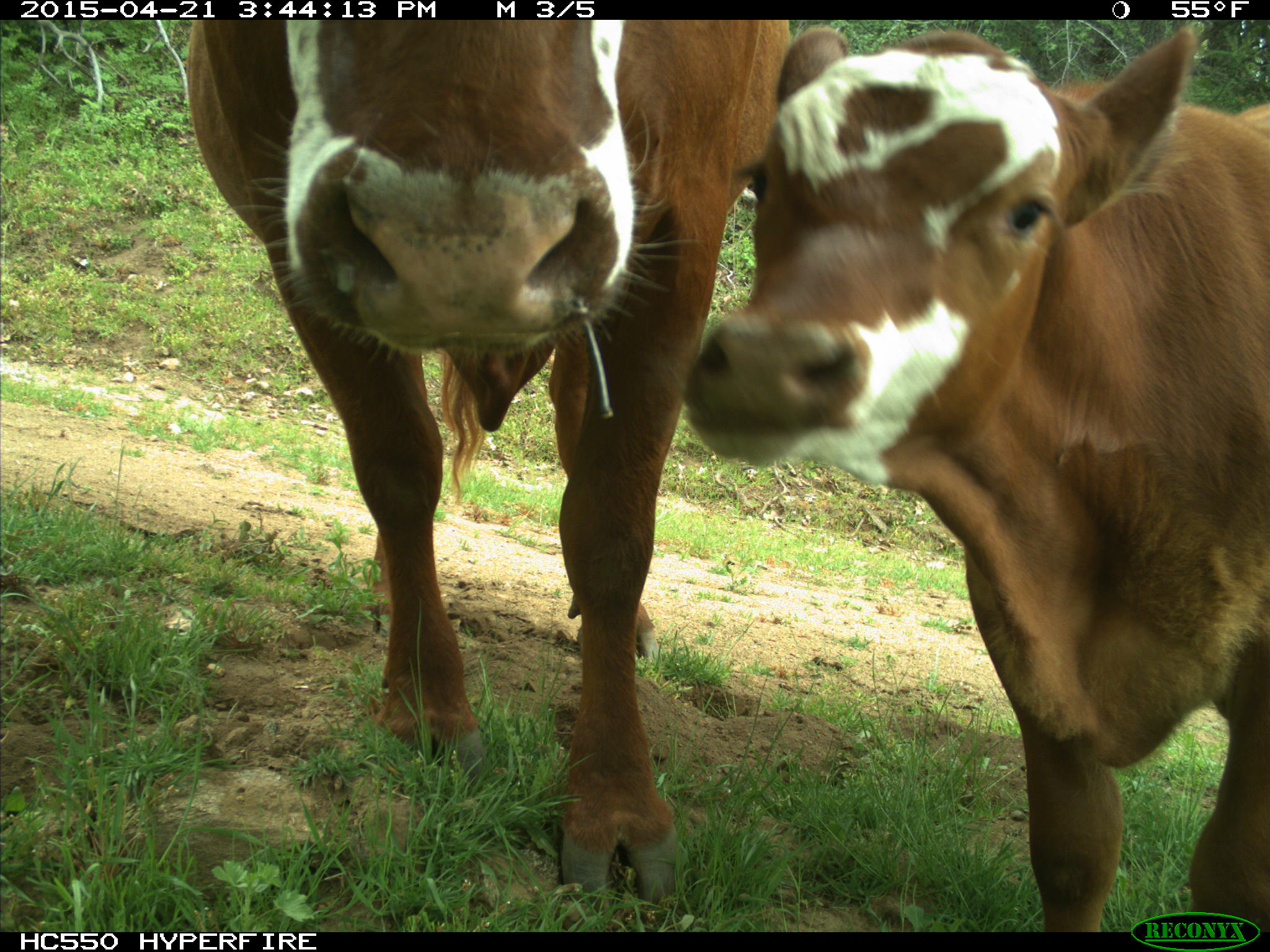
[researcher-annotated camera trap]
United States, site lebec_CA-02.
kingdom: Animalia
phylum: Chordata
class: Mammalia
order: Artiodactyla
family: Bovidae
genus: Bos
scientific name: Bos taurus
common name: domestic cow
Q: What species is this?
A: Bos taurus (domestic cow).